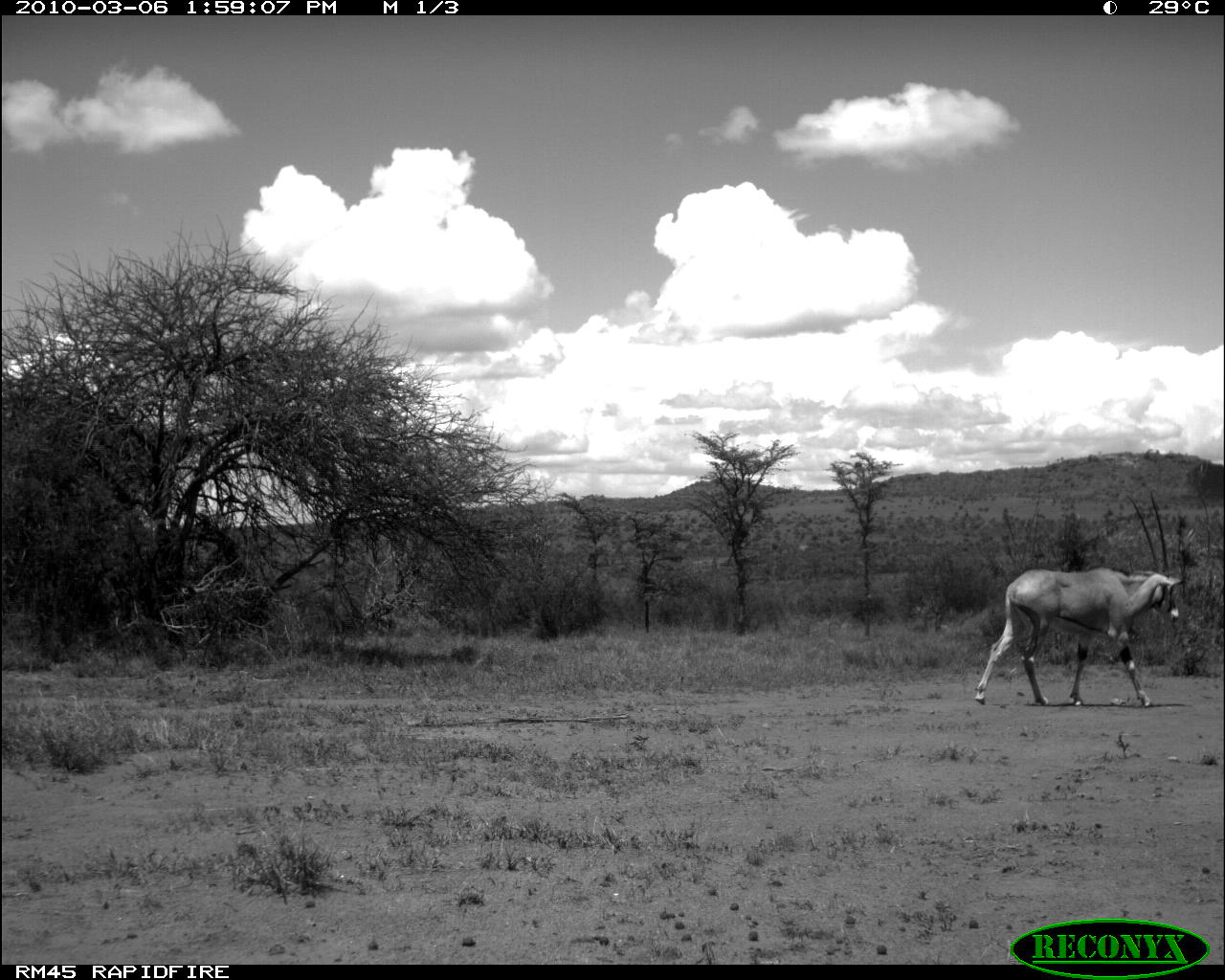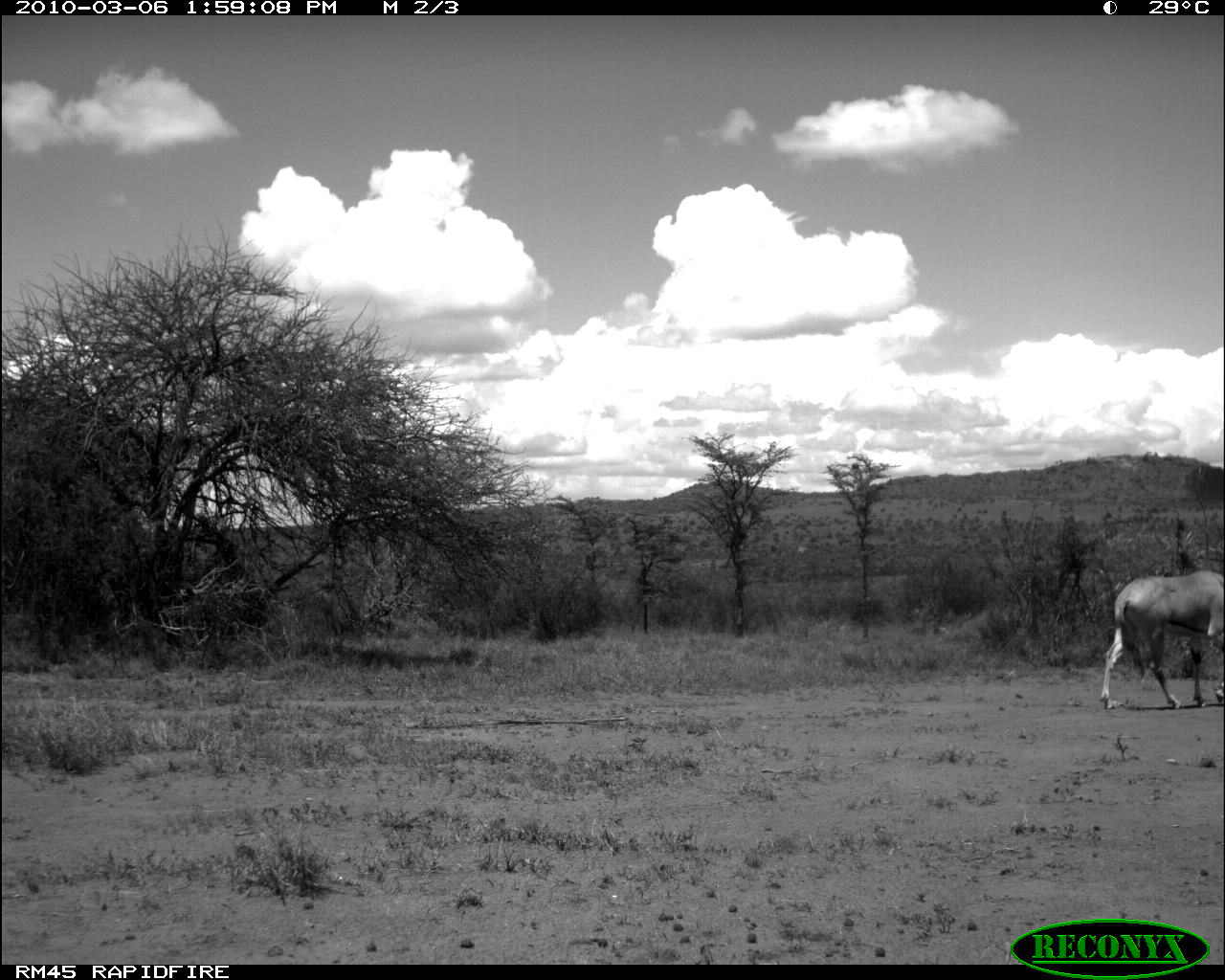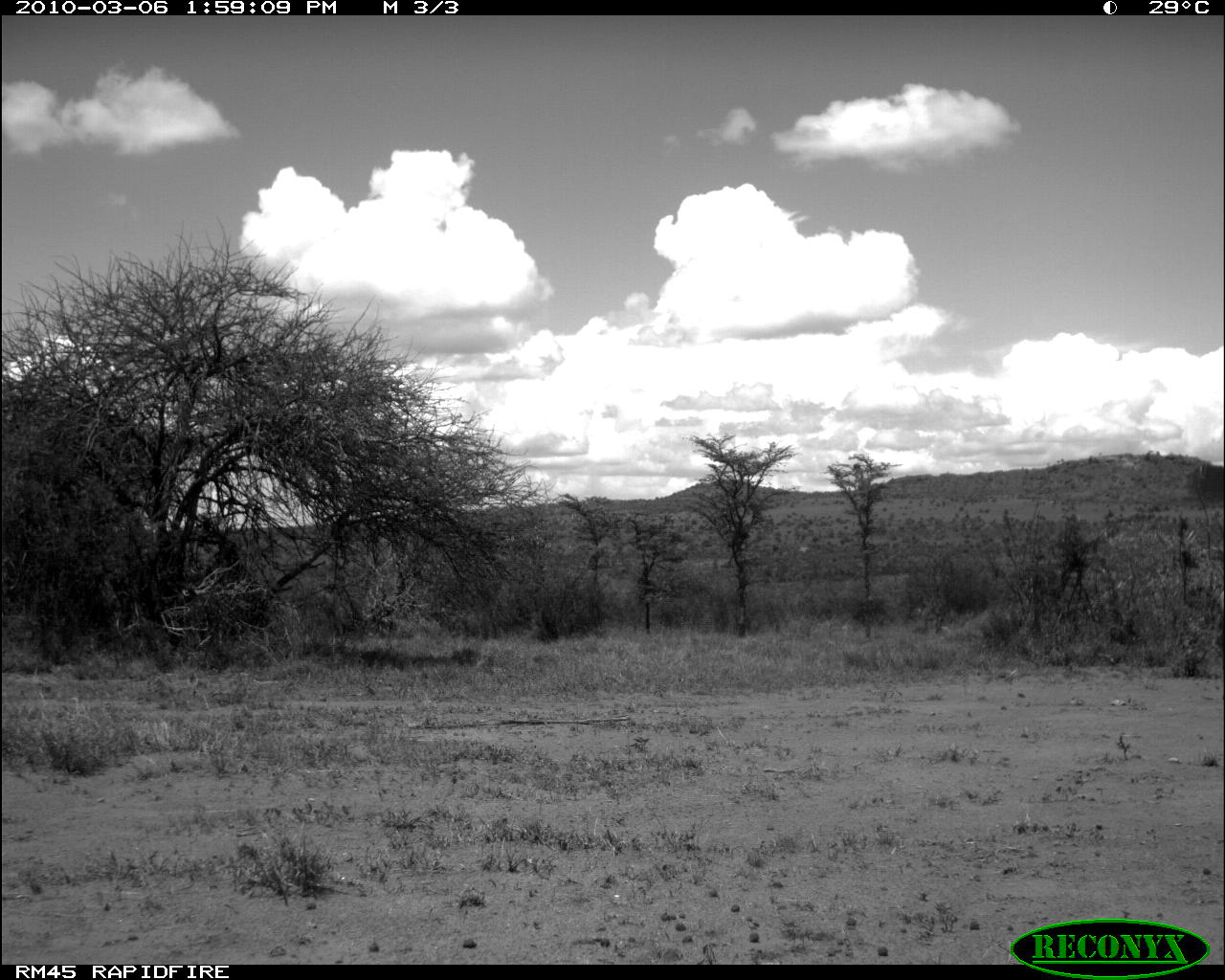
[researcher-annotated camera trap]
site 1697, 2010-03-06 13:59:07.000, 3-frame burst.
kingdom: Animalia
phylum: Chordata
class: Mammalia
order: Artiodactyla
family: Bovidae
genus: Oryx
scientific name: Oryx beisa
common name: east african oryx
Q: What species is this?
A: Oryx beisa (east african oryx).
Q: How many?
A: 1.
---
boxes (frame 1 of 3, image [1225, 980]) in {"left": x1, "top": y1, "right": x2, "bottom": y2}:
oryx beisa: {"left": 970, "top": 567, "right": 1179, "bottom": 707}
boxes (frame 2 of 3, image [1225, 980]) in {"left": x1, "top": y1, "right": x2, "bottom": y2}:
oryx beisa: {"left": 1099, "top": 569, "right": 1224, "bottom": 708}